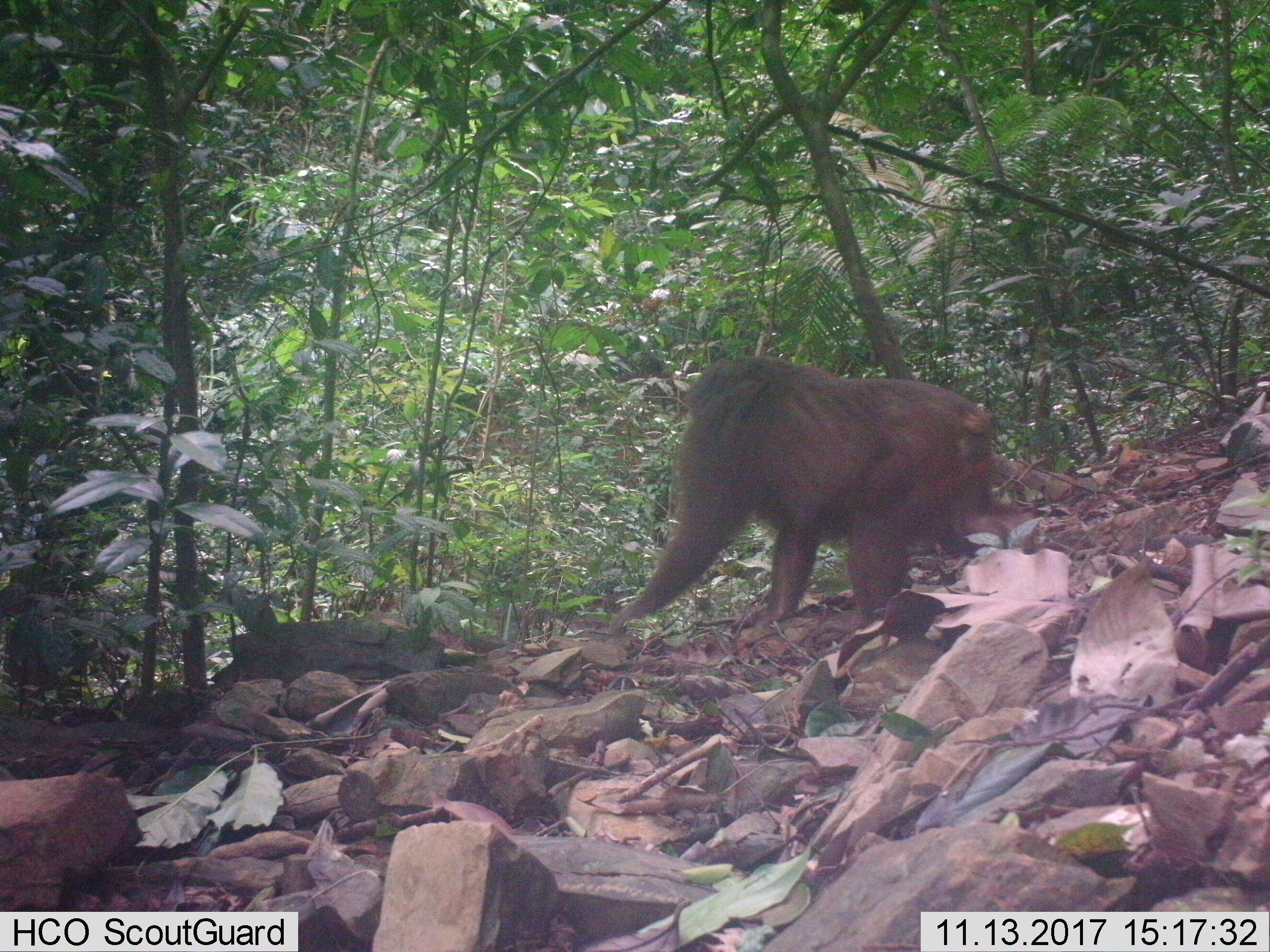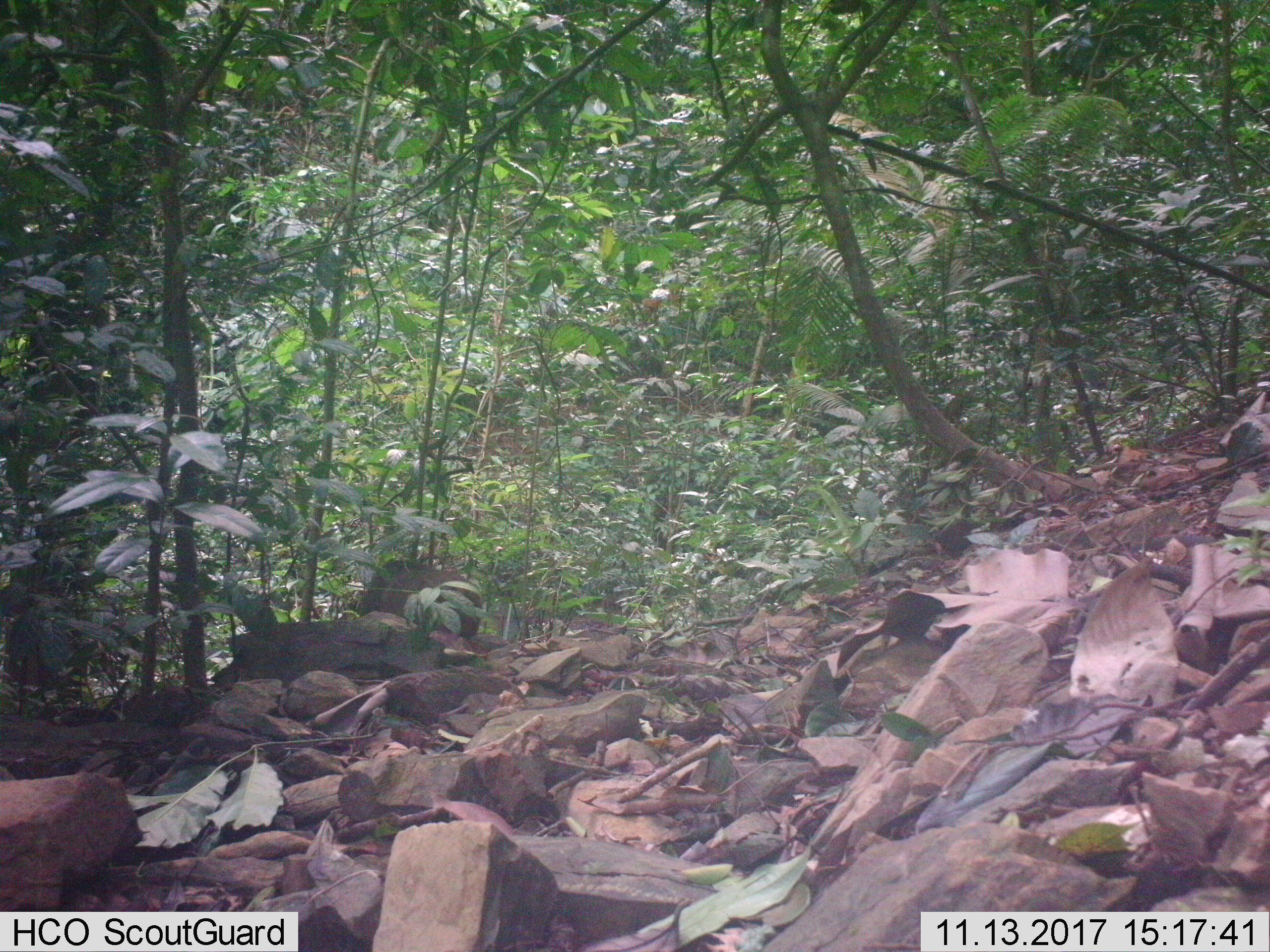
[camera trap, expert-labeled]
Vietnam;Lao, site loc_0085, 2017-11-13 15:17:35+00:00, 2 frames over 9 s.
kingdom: Animalia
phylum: Chordata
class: Mammalia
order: Primates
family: Cercopithecidae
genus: Macaca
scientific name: Macaca arctoides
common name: stump-tailed macaque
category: stump tailed macaque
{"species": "stump tailed macaque (stump-tailed macaque) (Macaca arctoides)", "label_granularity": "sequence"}